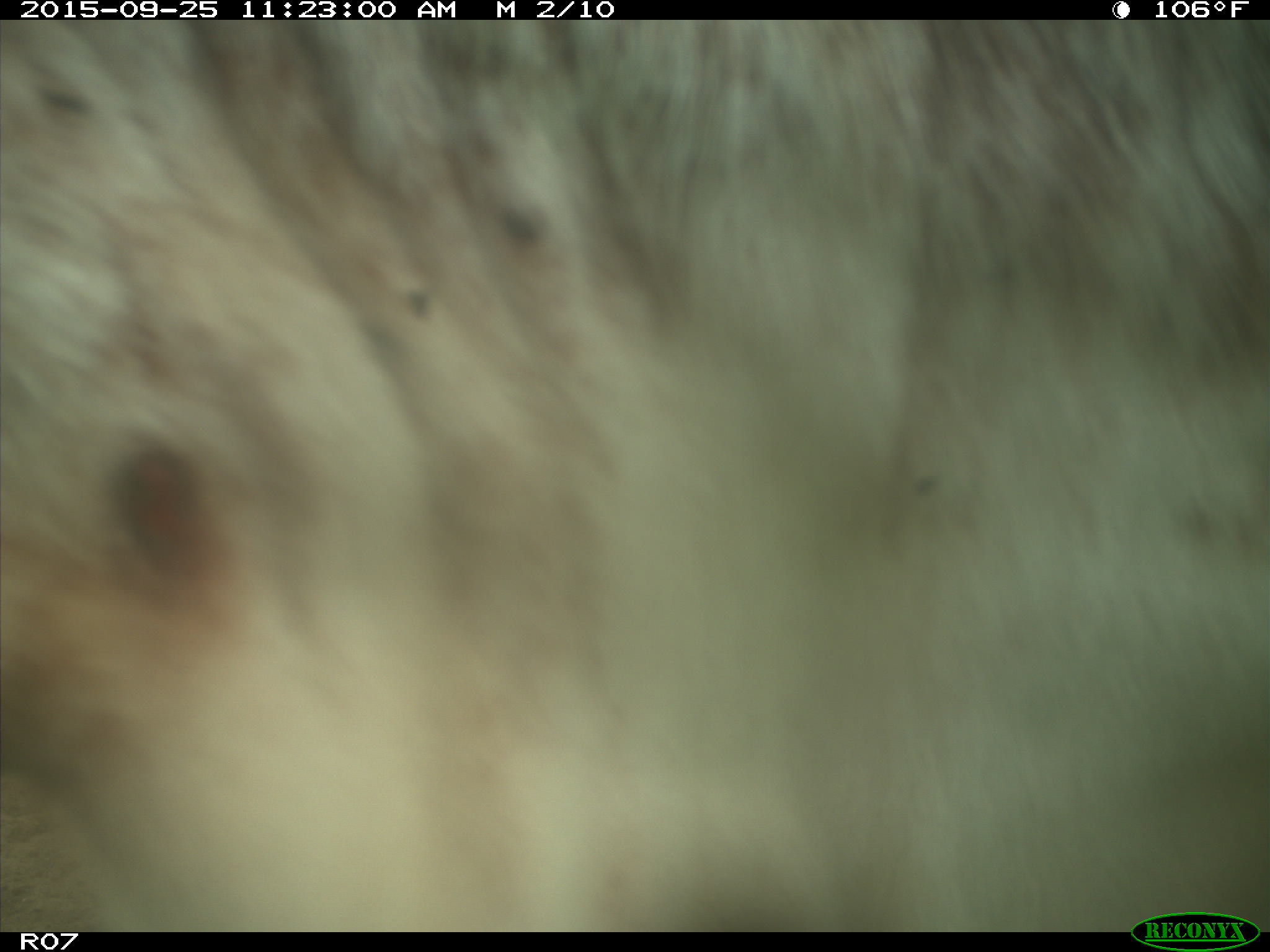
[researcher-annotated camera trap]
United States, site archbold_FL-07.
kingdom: Animalia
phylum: Chordata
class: Mammalia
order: Artiodactyla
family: Bovidae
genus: Bos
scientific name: Bos taurus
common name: domestic cow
Bos taurus (domestic cow).